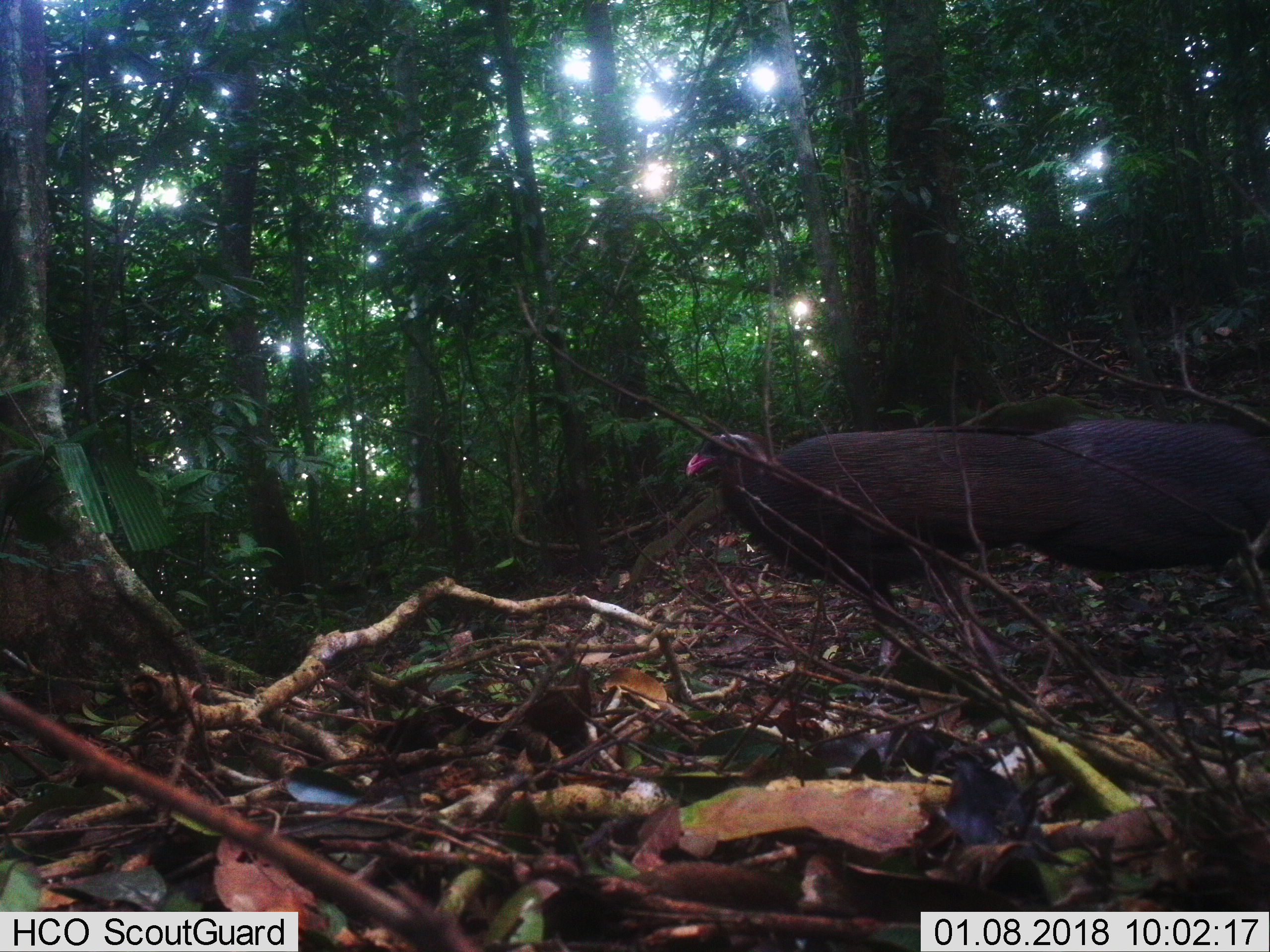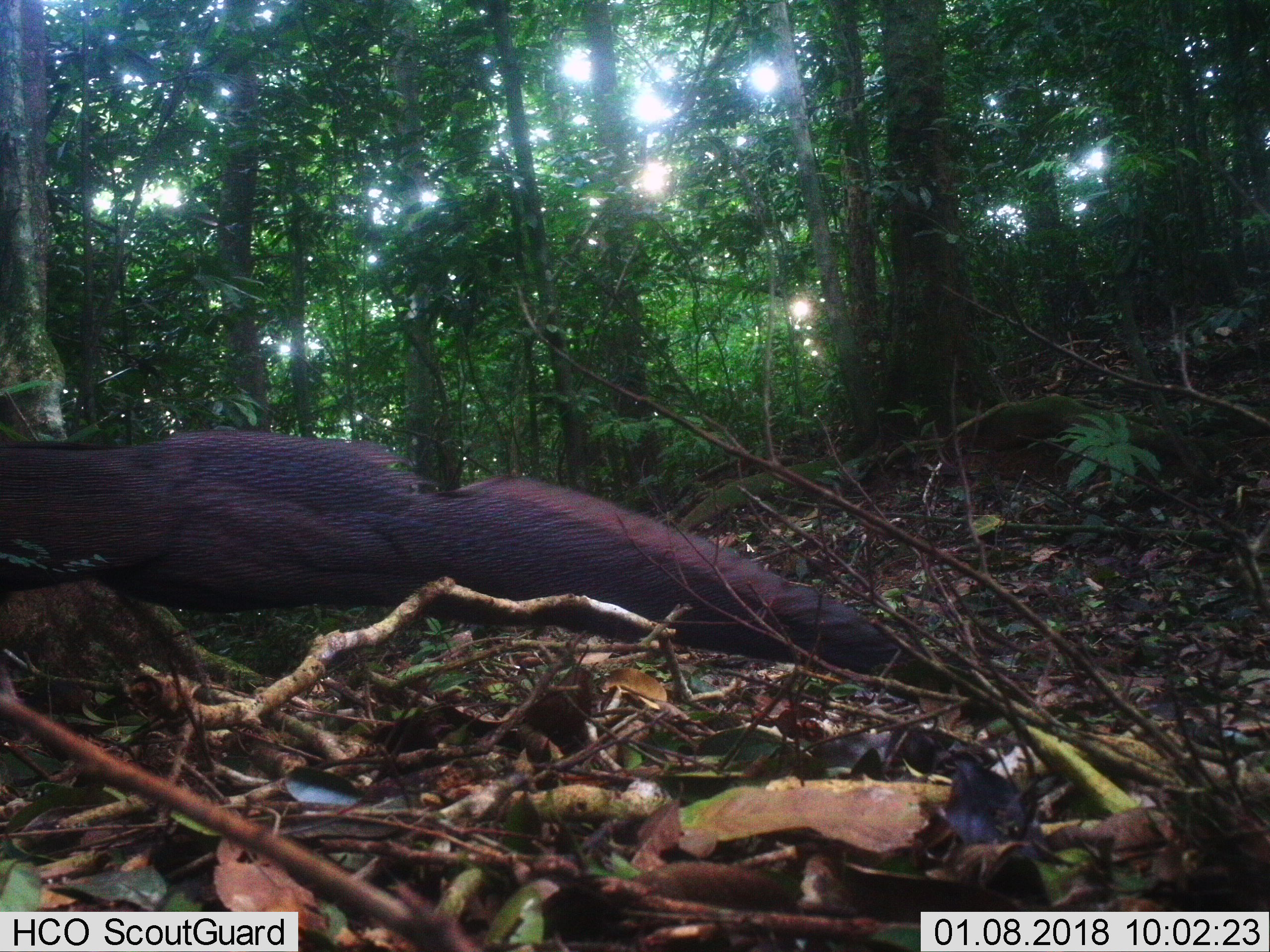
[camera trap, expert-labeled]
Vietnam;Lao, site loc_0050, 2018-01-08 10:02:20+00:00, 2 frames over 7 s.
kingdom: Animalia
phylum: Chordata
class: Aves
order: Galliformes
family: Phasianidae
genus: Rheinardia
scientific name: Rheinardia ocellata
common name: crested argus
Crested argus (Rheinardia ocellata). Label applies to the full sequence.